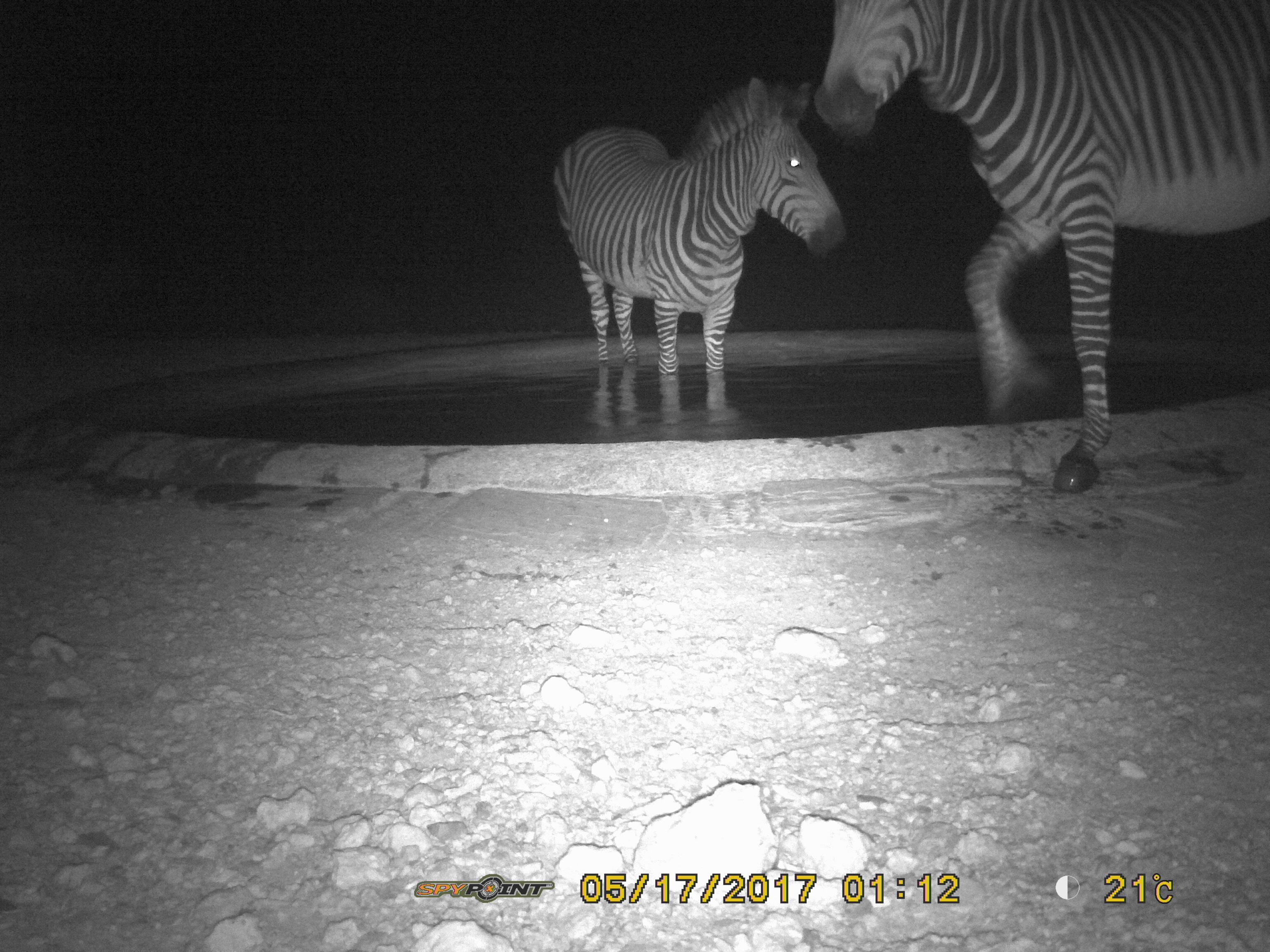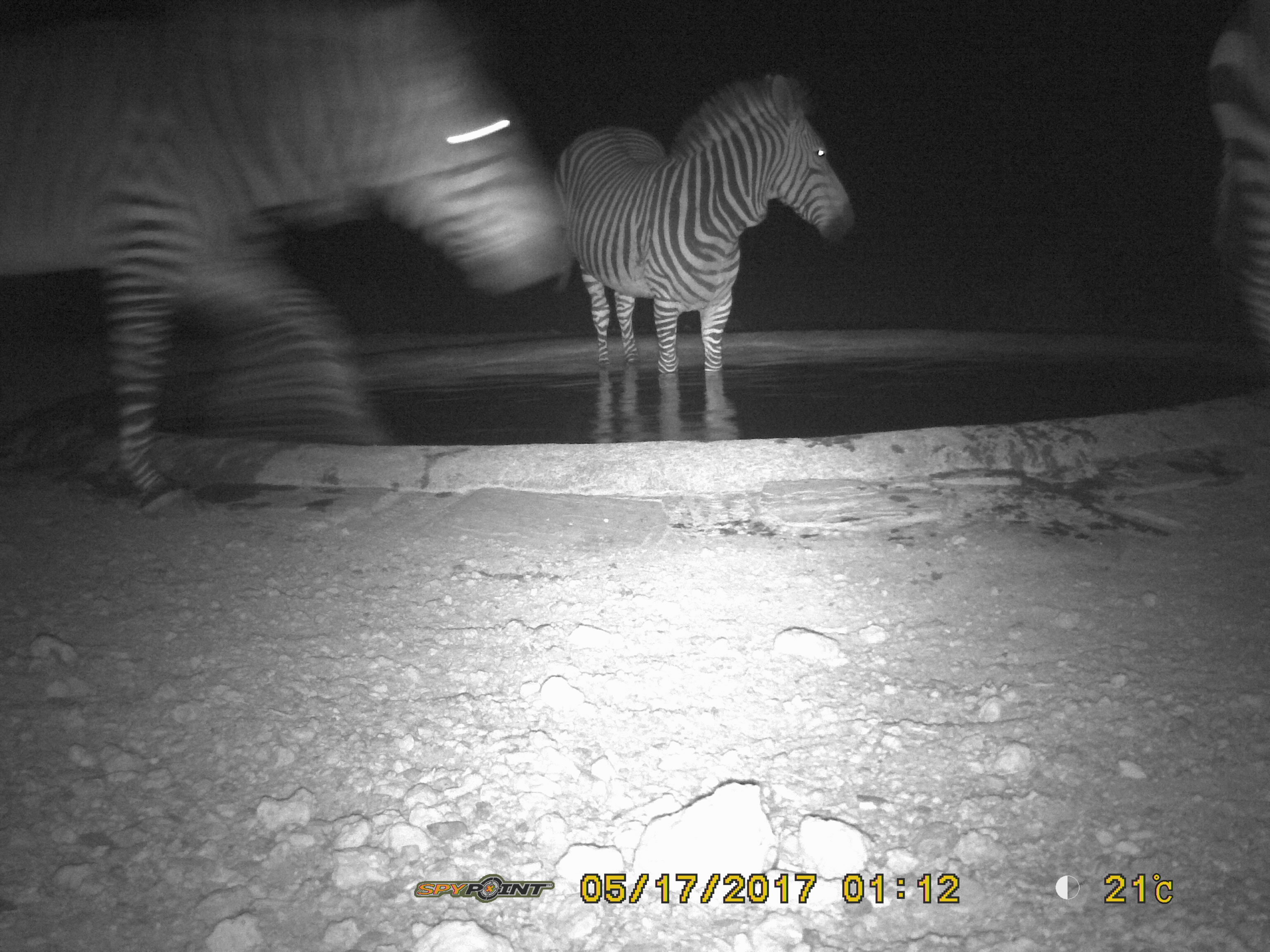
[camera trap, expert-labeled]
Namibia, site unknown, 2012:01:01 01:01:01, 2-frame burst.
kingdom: Animalia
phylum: Chordata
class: Mammalia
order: Perissodactyla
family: Equidae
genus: Equus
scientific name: Equus zebra hartmannae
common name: hartmann's mountain zebra